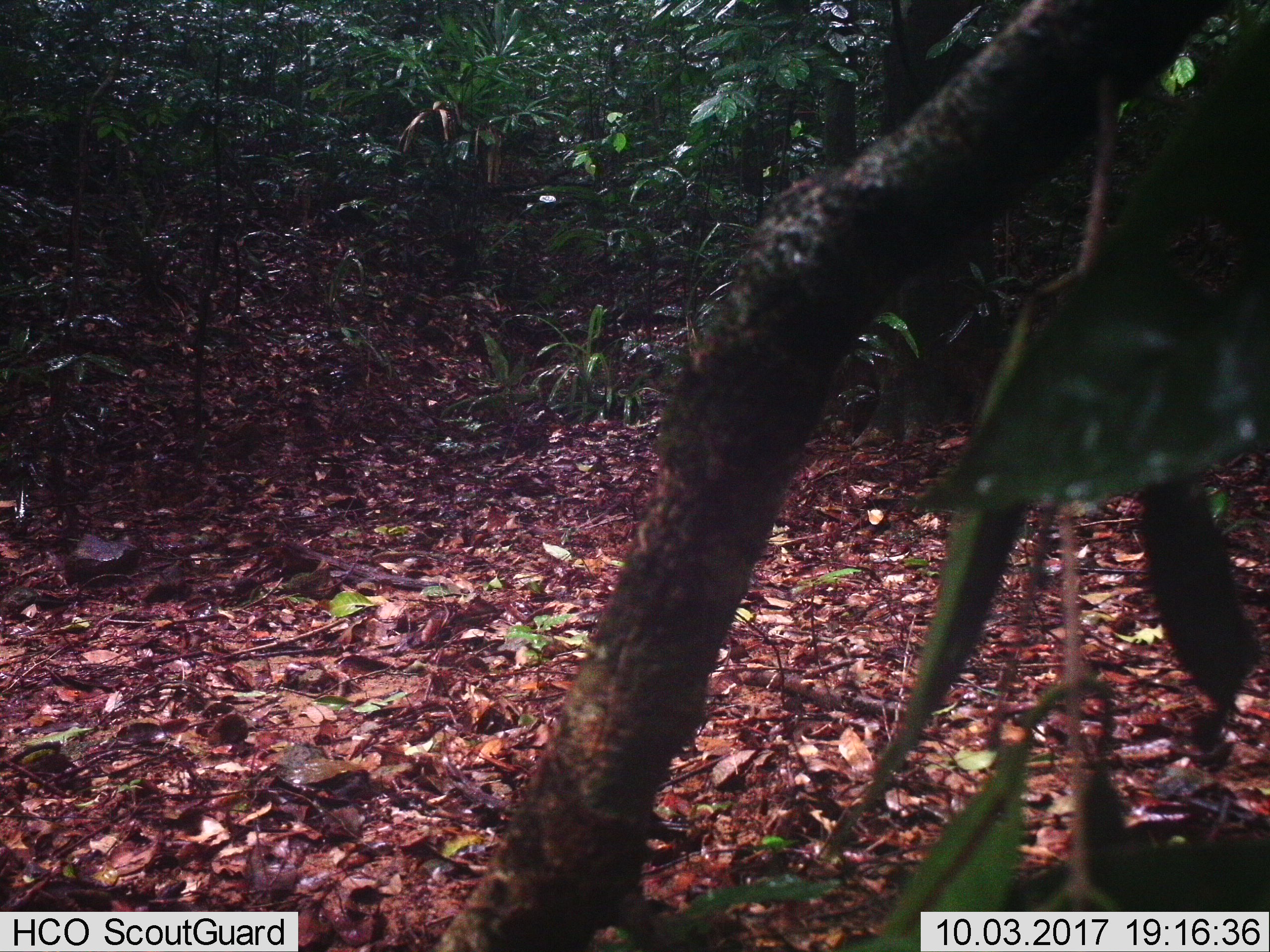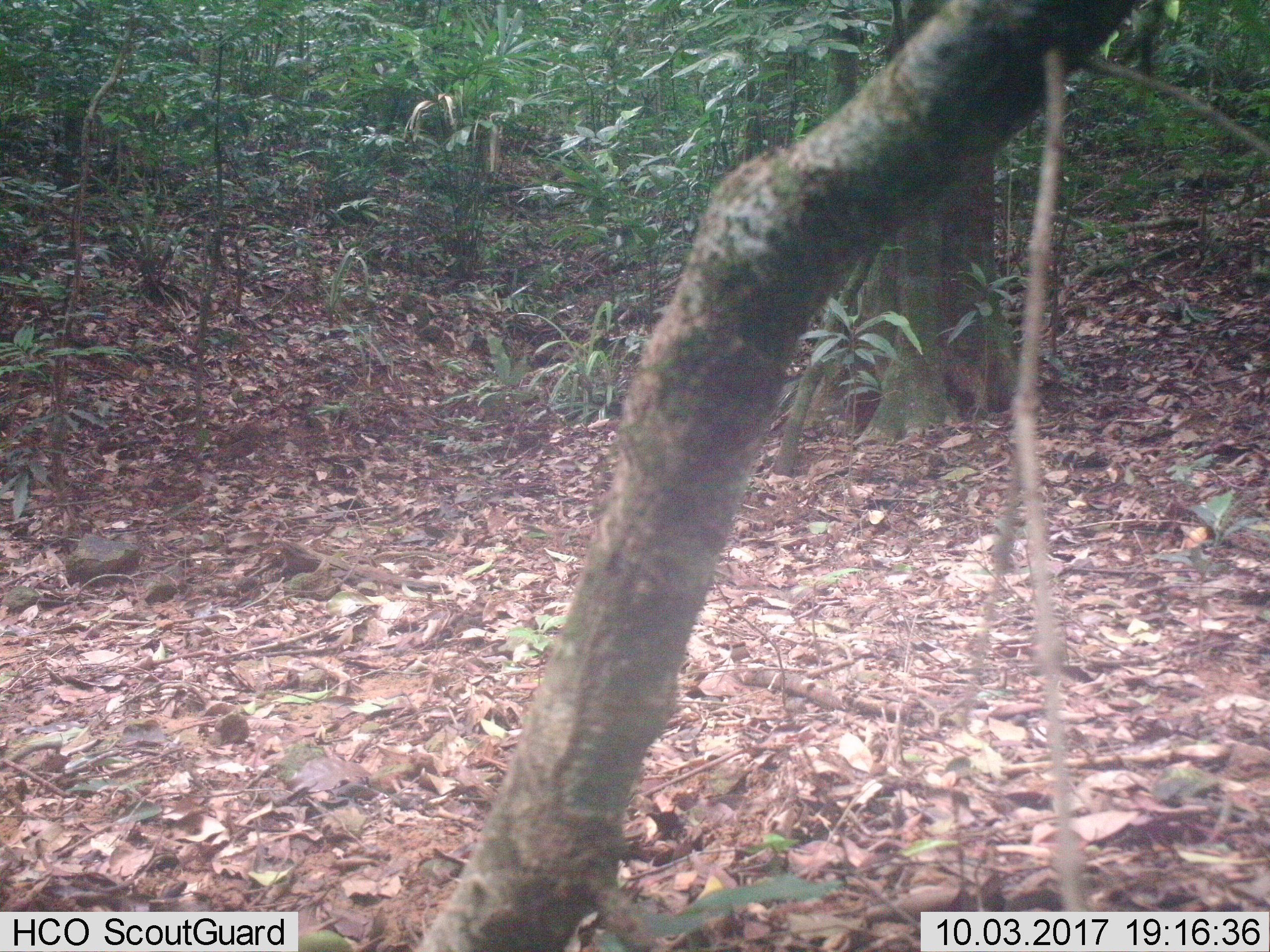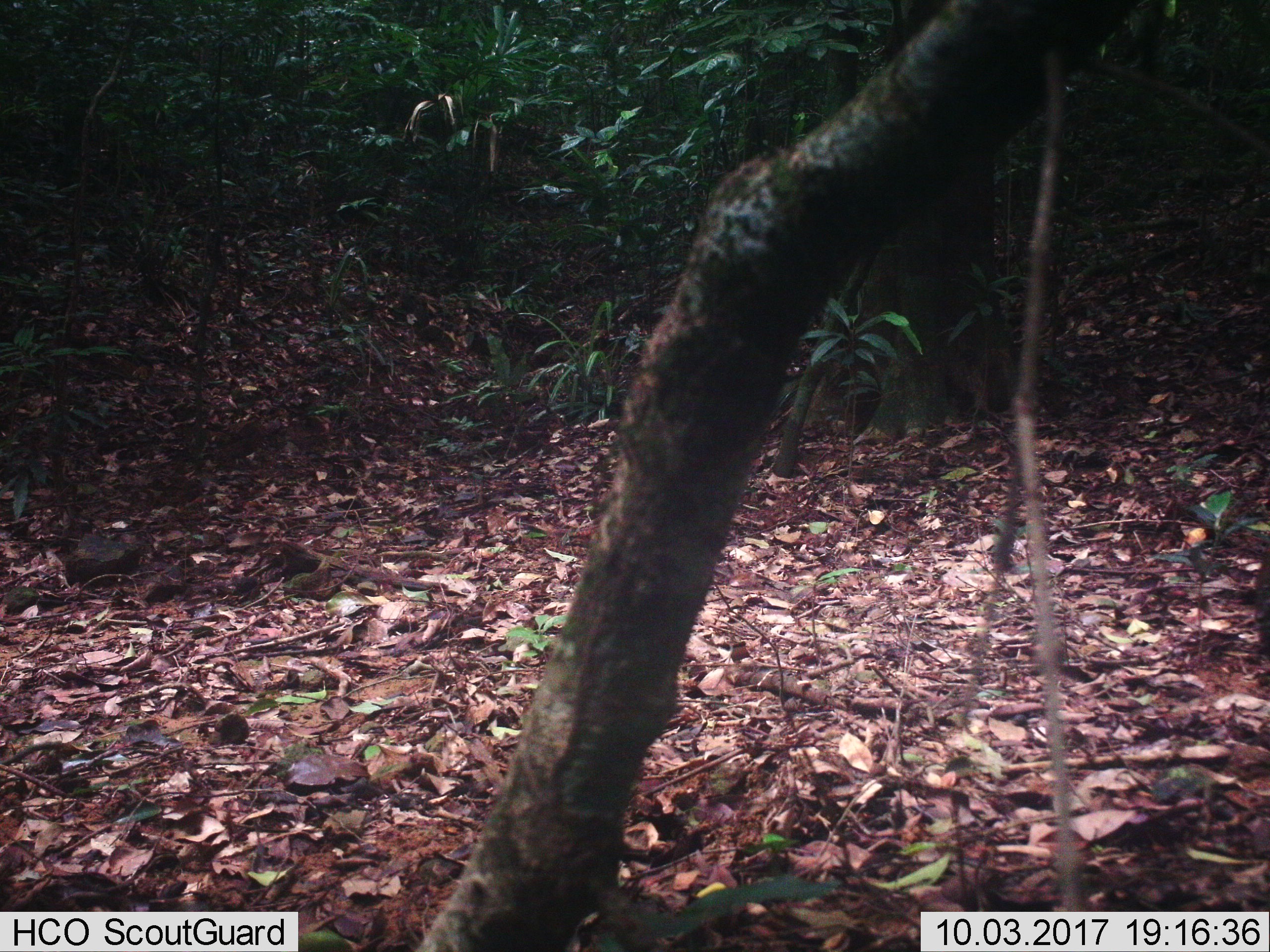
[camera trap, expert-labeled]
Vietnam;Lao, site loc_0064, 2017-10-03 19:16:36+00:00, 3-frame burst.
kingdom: Animalia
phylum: Chordata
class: Aves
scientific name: Aves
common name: bird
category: unidentified bird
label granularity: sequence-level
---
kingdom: Animalia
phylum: Chordata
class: Aves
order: Galliformes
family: Phasianidae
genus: Lophura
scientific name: Lophura nycthemera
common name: silver pheasant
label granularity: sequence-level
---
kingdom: Animalia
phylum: Chordata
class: Mammalia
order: Artiodactyla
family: Cervidae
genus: Rusa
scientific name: Rusa unicolor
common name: sambar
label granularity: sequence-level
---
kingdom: Animalia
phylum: Chordata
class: Mammalia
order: Rodentia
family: Muridae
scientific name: Muridae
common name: old-world mice and rats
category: unidentified murid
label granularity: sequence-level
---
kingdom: Animalia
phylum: Chordata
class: Mammalia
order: Artiodactyla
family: Cervidae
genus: Muntiacus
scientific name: Muntiacus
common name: muntjacs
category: unidentified muntjac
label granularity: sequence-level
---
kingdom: Animalia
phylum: Chordata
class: Mammalia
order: Primates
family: Cercopithecidae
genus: Macaca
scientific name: Macaca nemestrina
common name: pig-tailed macaque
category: pig tailed macaque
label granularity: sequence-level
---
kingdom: Animalia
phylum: Chordata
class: Mammalia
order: Rodentia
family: Sciuridae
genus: Dremomys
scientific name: Dremomys rufigenis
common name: red-cheeked squirrel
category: red cheeked squirrel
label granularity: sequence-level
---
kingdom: Animalia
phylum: Chordata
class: Mammalia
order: Carnivora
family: Herpestidae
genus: Urva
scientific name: Urva urva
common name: crab-eating mongoose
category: crab eating mongoose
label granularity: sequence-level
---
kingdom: Animalia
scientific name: Animalia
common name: animal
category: unidentified animal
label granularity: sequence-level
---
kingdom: Animalia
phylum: Chordata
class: Mammalia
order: Artiodactyla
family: Suidae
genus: Sus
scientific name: Sus scrofa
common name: eurasian wild pig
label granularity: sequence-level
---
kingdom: Animalia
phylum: Chordata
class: Mammalia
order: Artiodactyla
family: Cervidae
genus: Muntiacus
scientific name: Muntiacus vuquangensis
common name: large-antlered muntjac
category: large antlered muntjac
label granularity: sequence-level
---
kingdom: Animalia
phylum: Chordata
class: Aves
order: Galliformes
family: Phasianidae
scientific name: Phasianidae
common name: partridge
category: unidentified partridge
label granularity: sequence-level